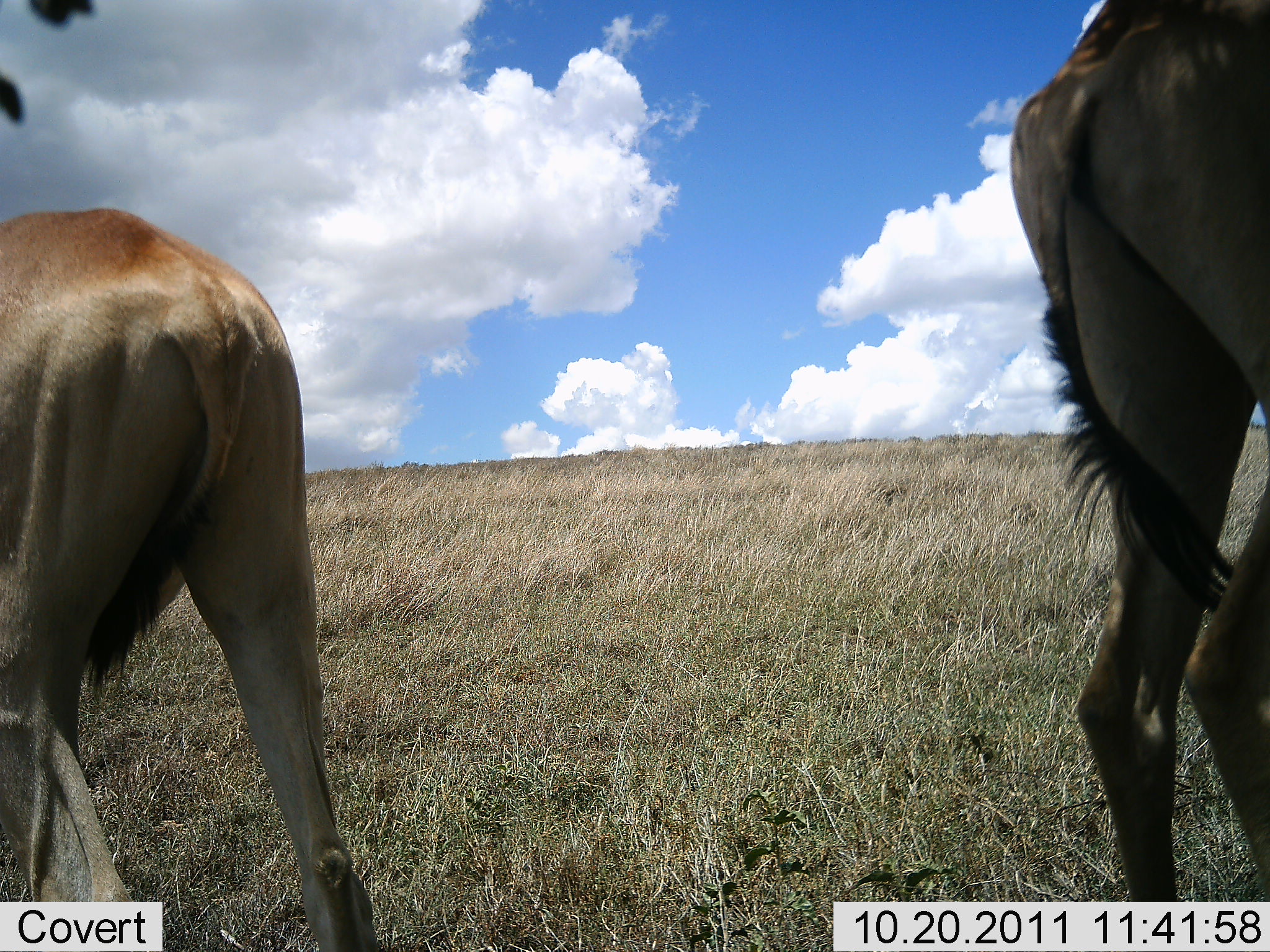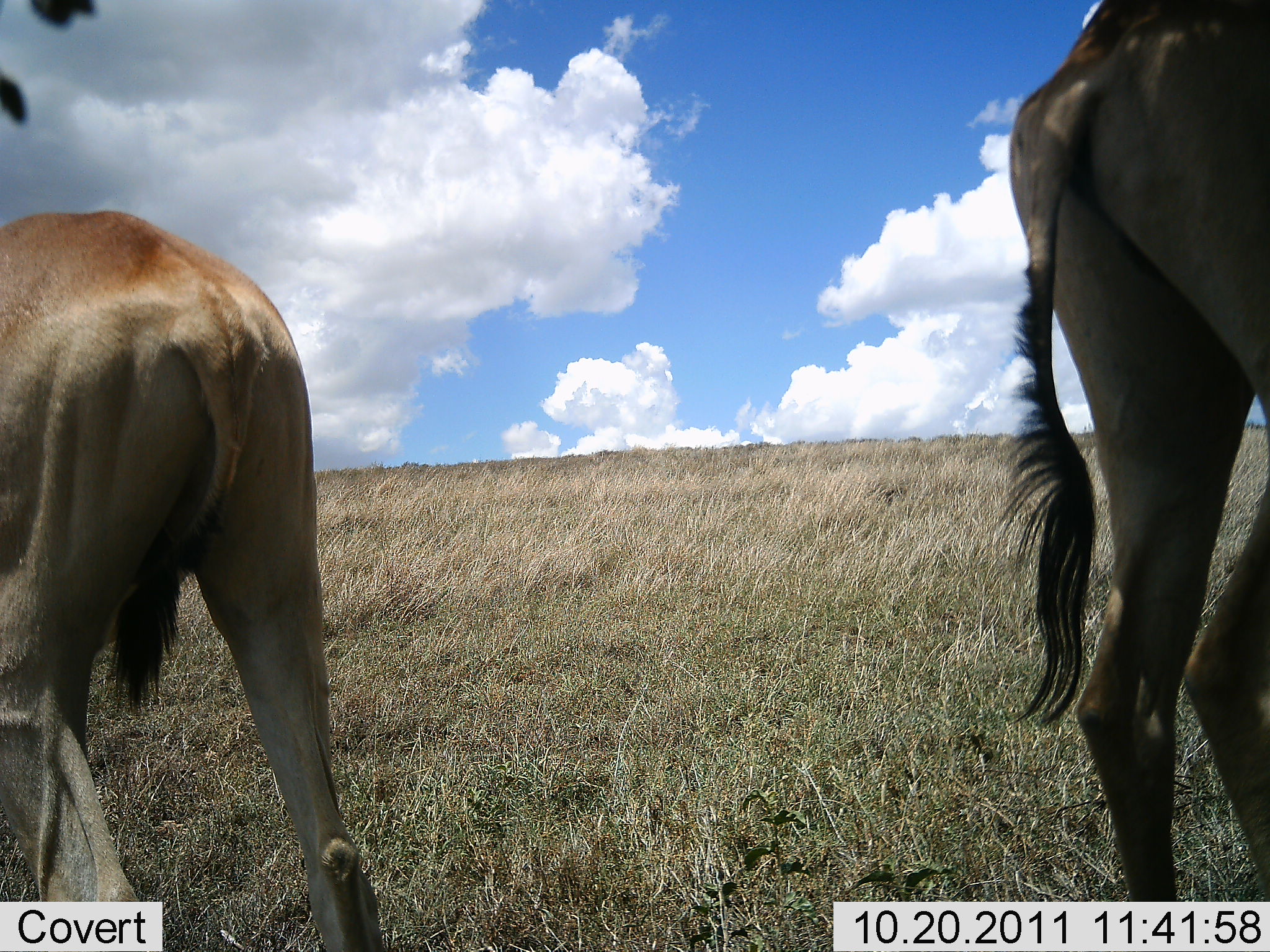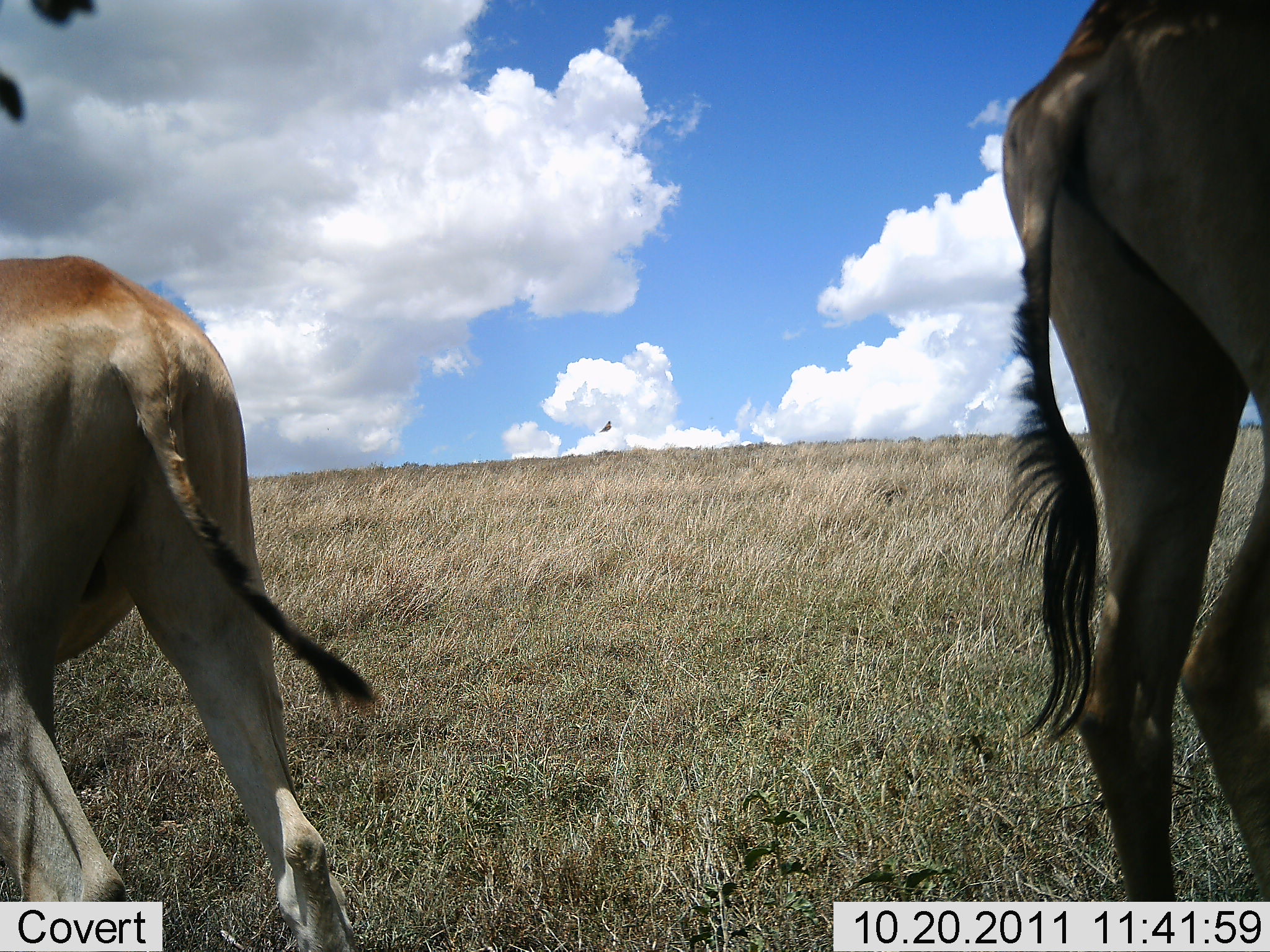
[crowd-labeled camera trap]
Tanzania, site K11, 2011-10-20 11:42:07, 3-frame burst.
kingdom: Animalia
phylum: Chordata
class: Mammalia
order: Artiodactyla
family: Bovidae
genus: Alcelaphus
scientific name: Alcelaphus buselaphus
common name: hartebeest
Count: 2.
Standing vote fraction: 83%.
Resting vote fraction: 8%.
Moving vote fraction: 25%.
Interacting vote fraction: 0%.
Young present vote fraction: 0%.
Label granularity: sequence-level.